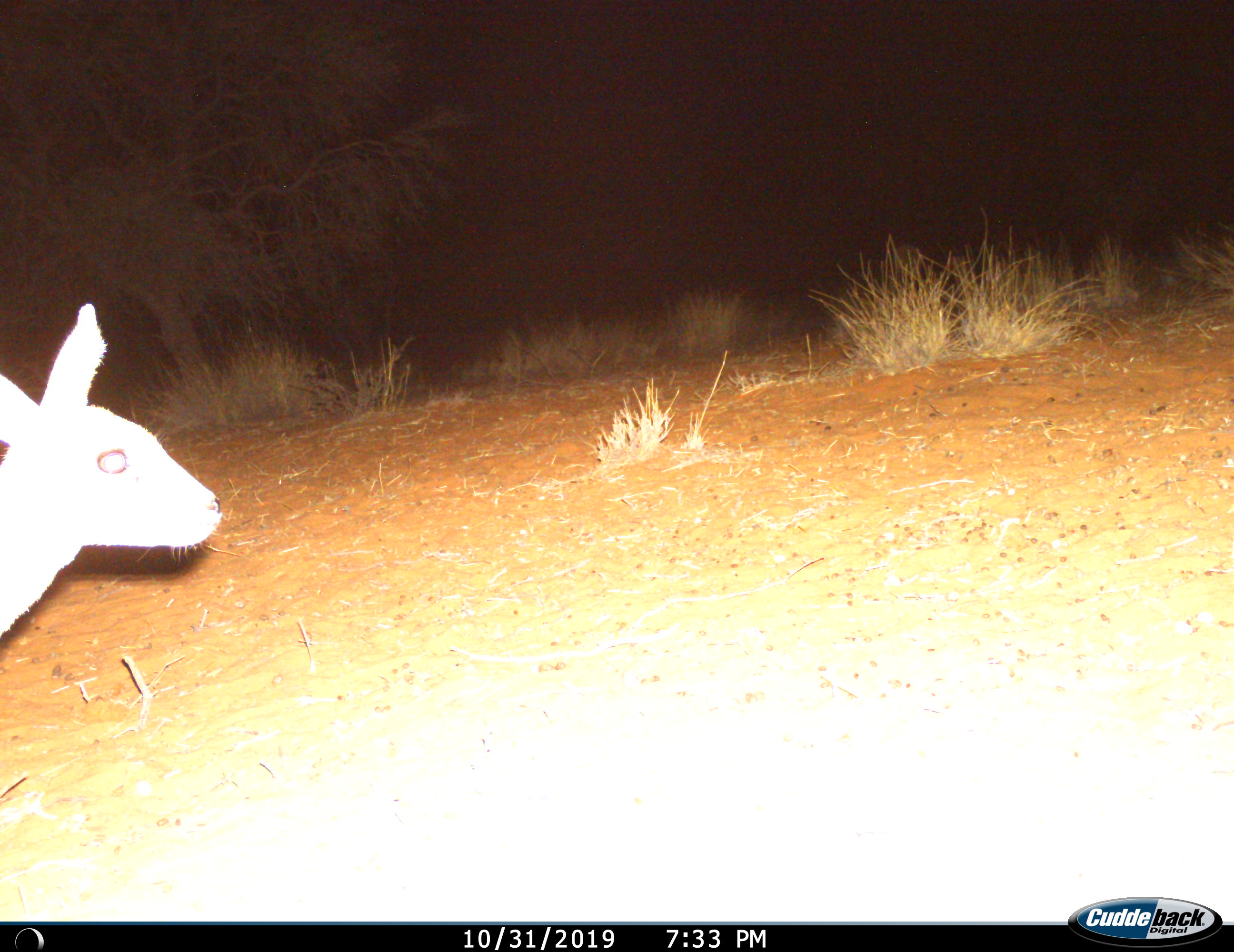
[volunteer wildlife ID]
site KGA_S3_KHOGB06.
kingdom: Animalia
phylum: Chordata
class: Mammalia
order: Artiodactyla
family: Bovidae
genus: Raphicerus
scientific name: Raphicerus campestris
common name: steenbok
Steenbok (Raphicerus campestris), count 1. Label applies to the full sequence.